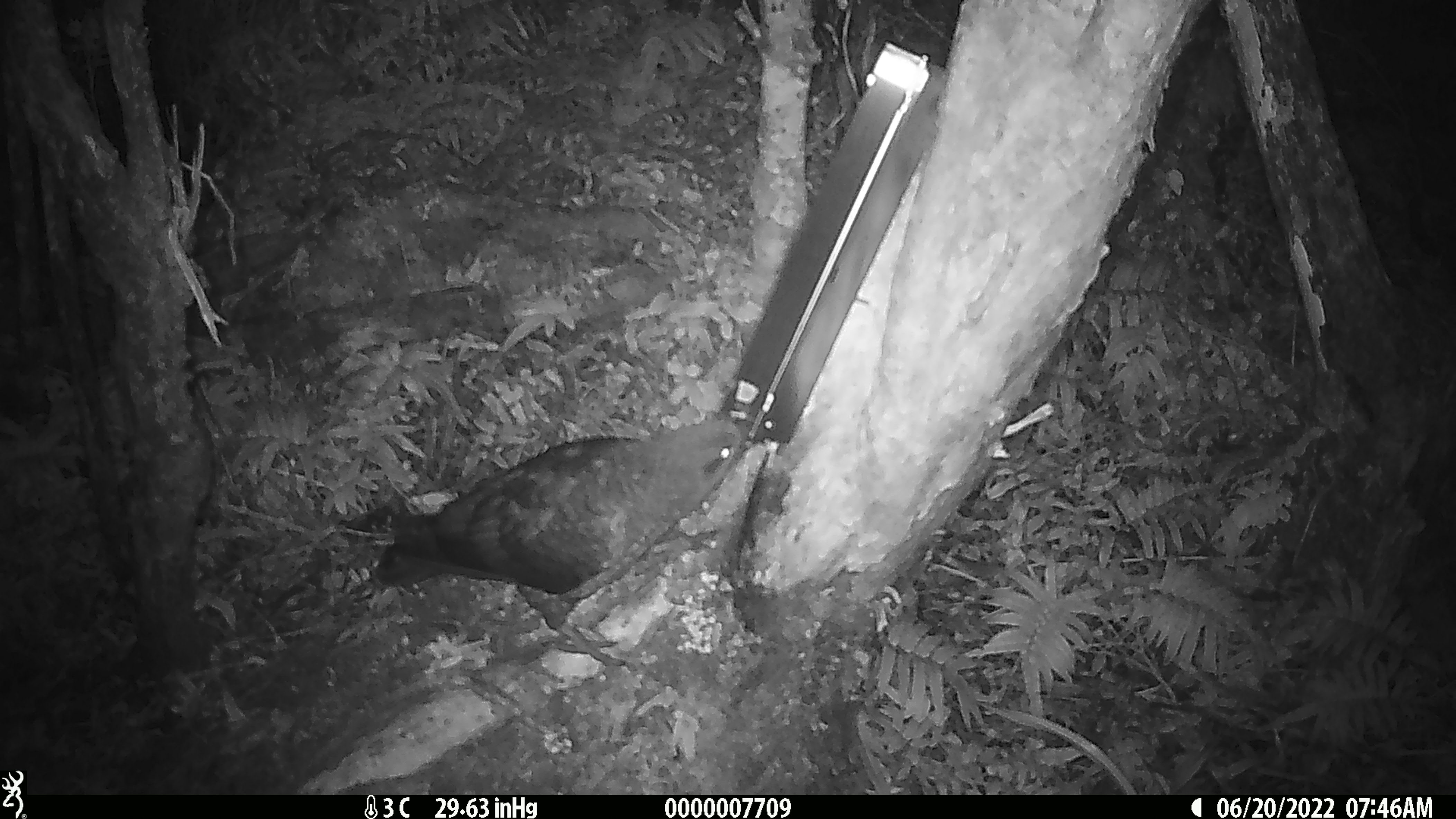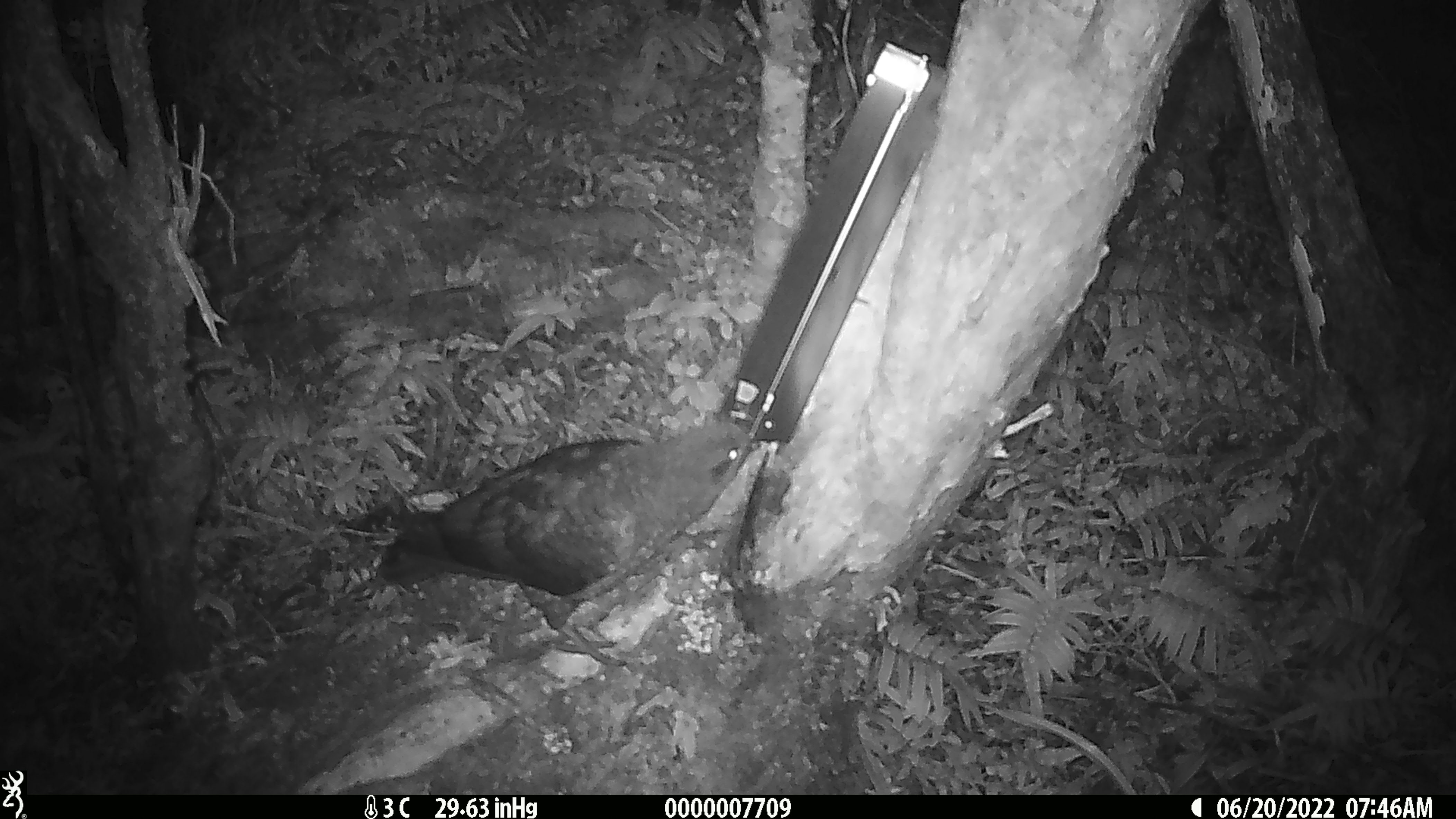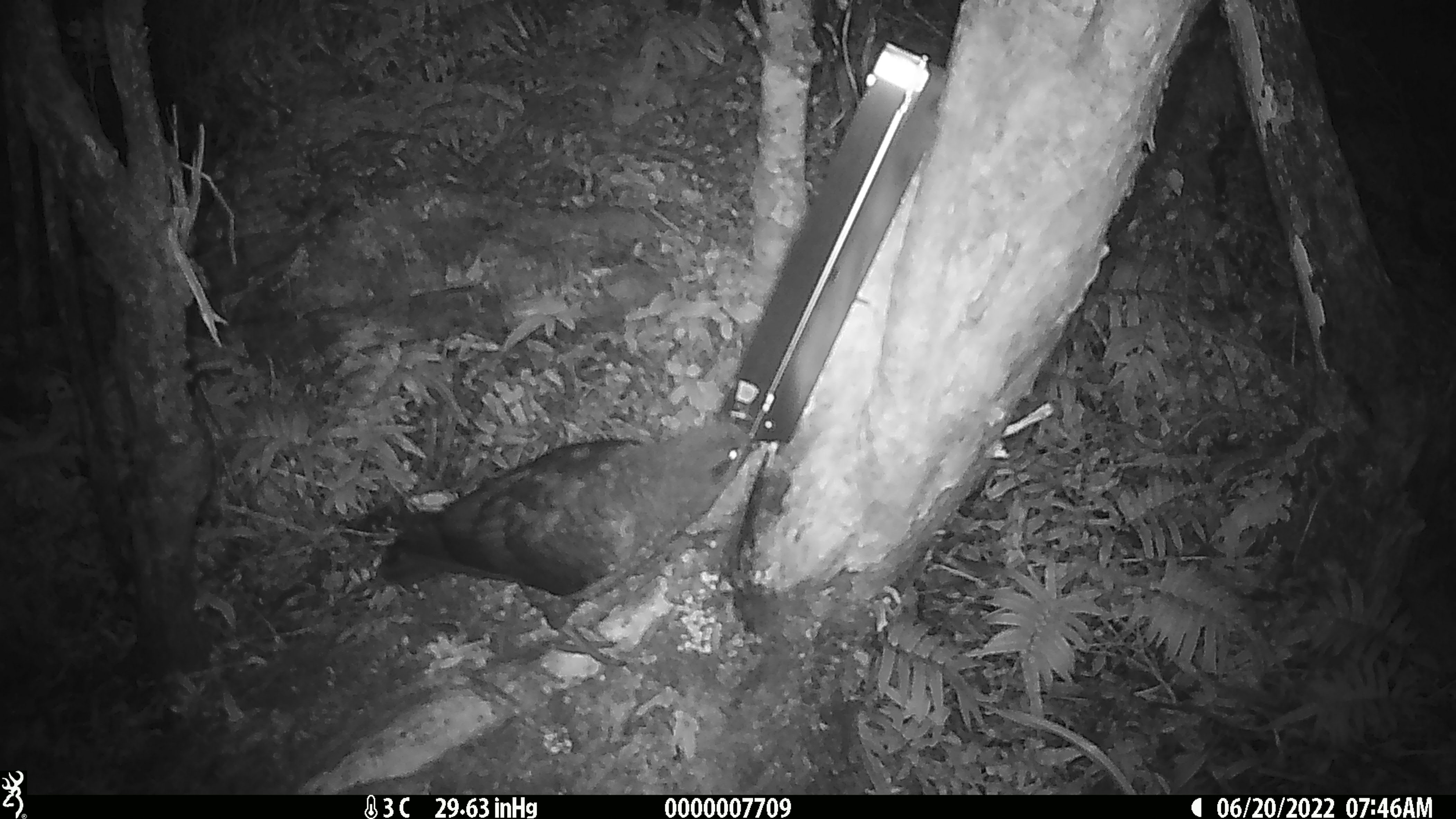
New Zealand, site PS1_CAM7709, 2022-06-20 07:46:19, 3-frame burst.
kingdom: Animalia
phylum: Chordata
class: Aves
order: Psittaciformes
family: Strigopidae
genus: Nestor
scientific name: Nestor notabilis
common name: kea